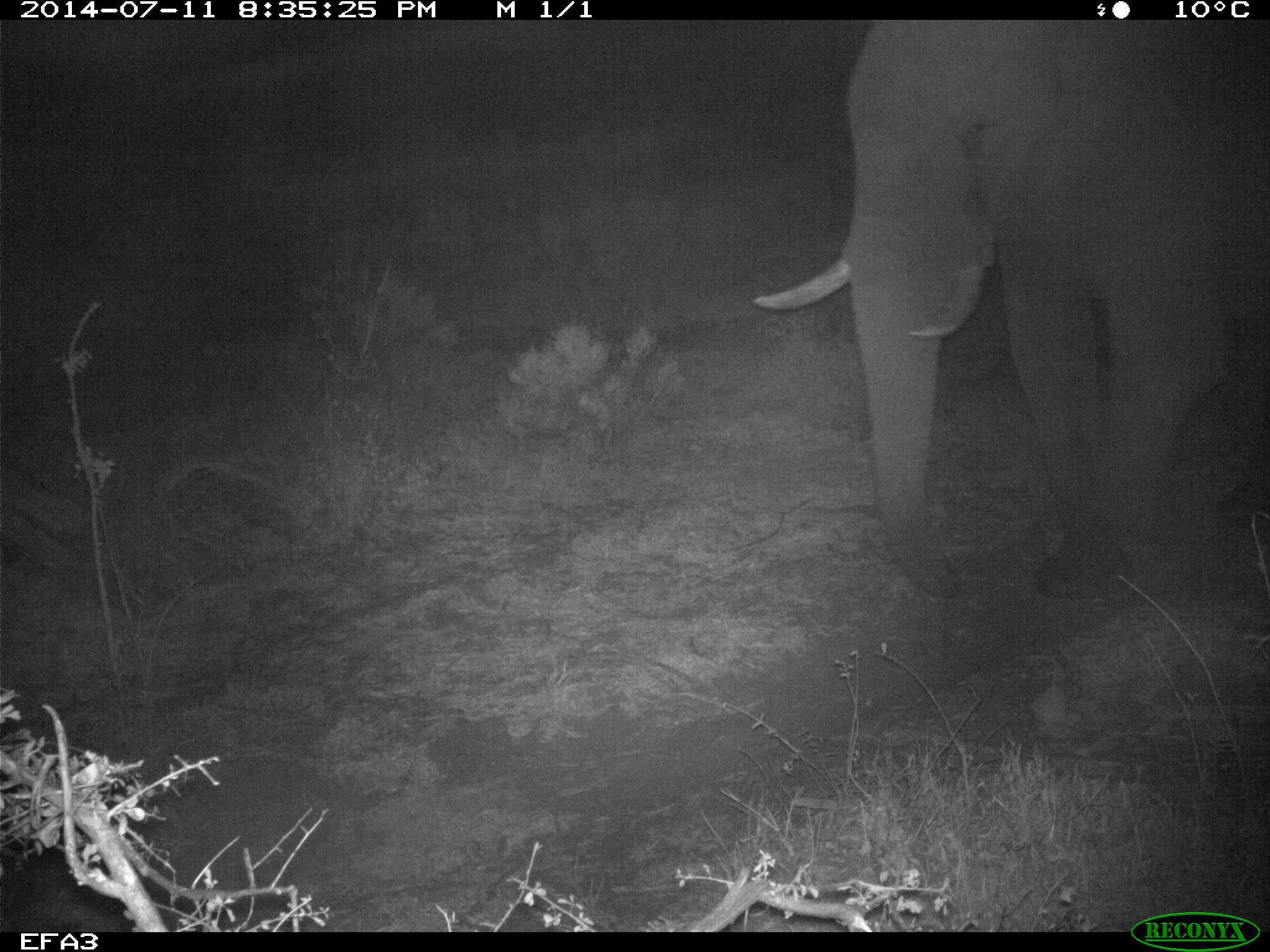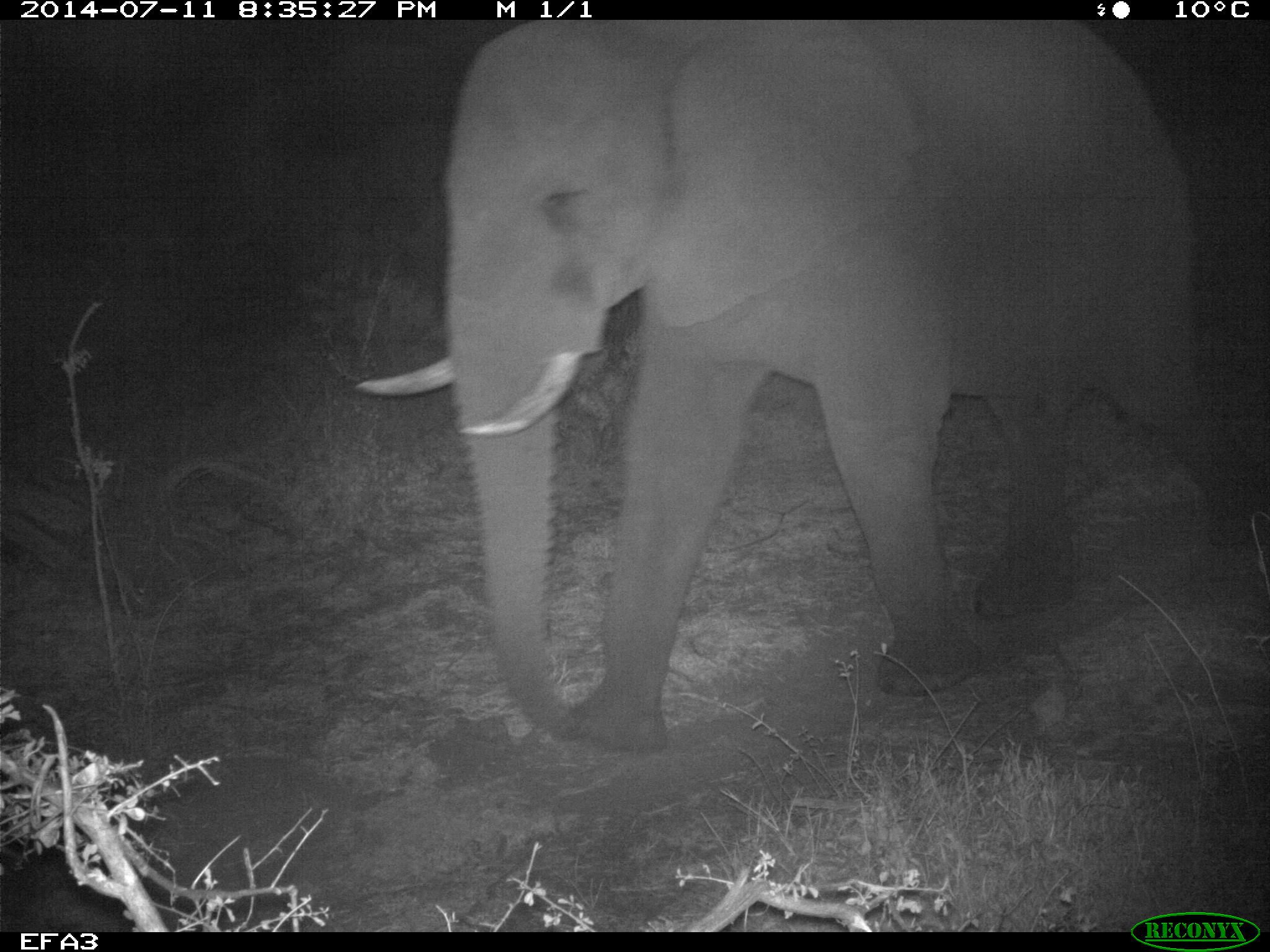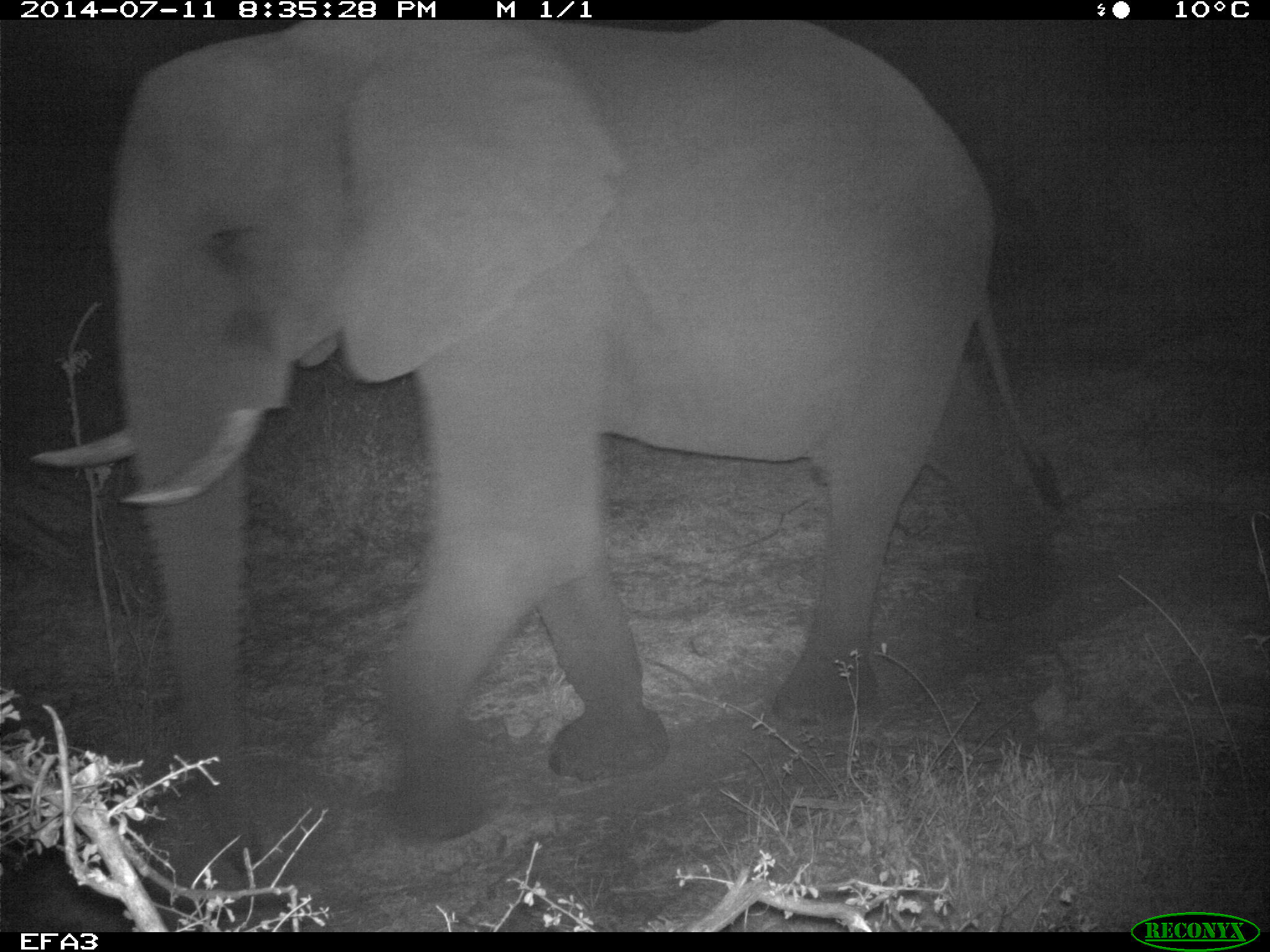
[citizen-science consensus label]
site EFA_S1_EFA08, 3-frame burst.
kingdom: Animalia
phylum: Chordata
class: Mammalia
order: Proboscidea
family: Elephantidae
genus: Loxodonta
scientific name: Loxodonta africana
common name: african bush elephant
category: elephant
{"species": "elephant (african bush elephant) (Loxodonta africana)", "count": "1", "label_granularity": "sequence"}